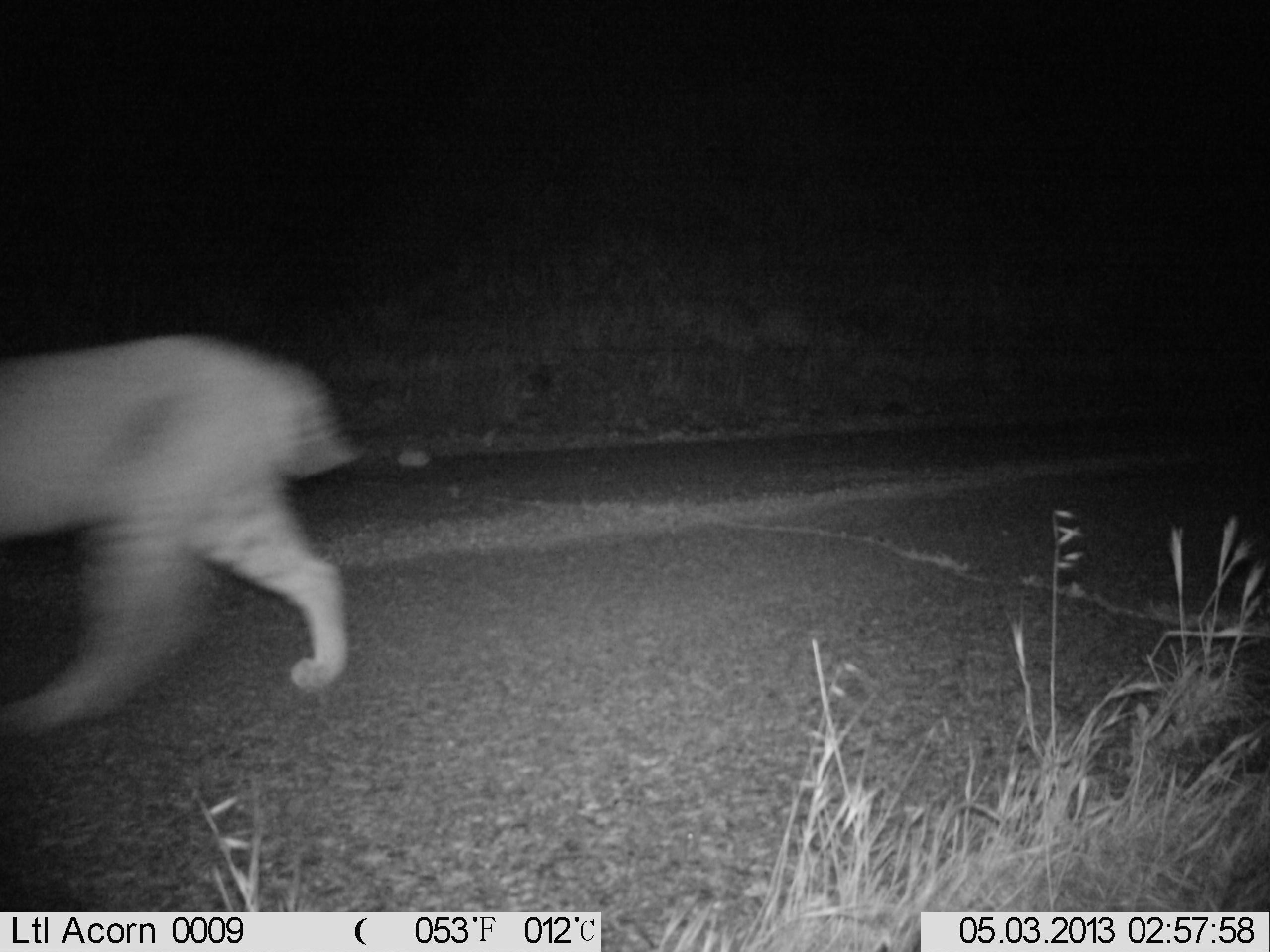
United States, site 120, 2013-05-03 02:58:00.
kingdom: Animalia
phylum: Chordata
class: Mammalia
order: Carnivora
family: Felidae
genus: Lynx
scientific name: Lynx rufus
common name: bobcat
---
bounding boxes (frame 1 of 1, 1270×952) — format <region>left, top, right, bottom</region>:
bobcat: <region>5, 319, 376, 758</region>